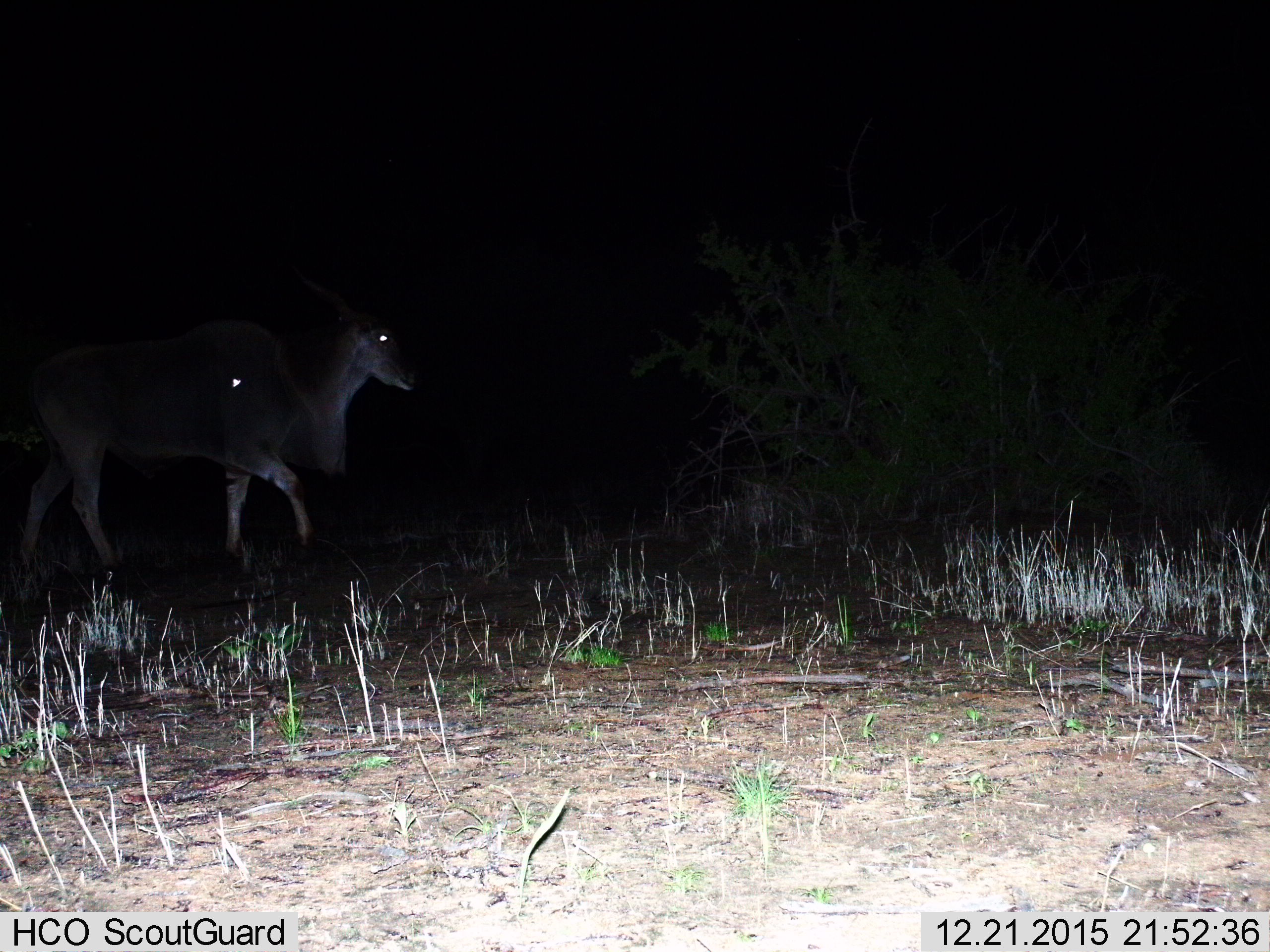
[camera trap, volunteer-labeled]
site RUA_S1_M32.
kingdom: Animalia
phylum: Chordata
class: Mammalia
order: Artiodactyla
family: Bovidae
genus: Tragelaphus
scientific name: Tragelaphus oryx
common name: eland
Eland (Tragelaphus oryx), count 1. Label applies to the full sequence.